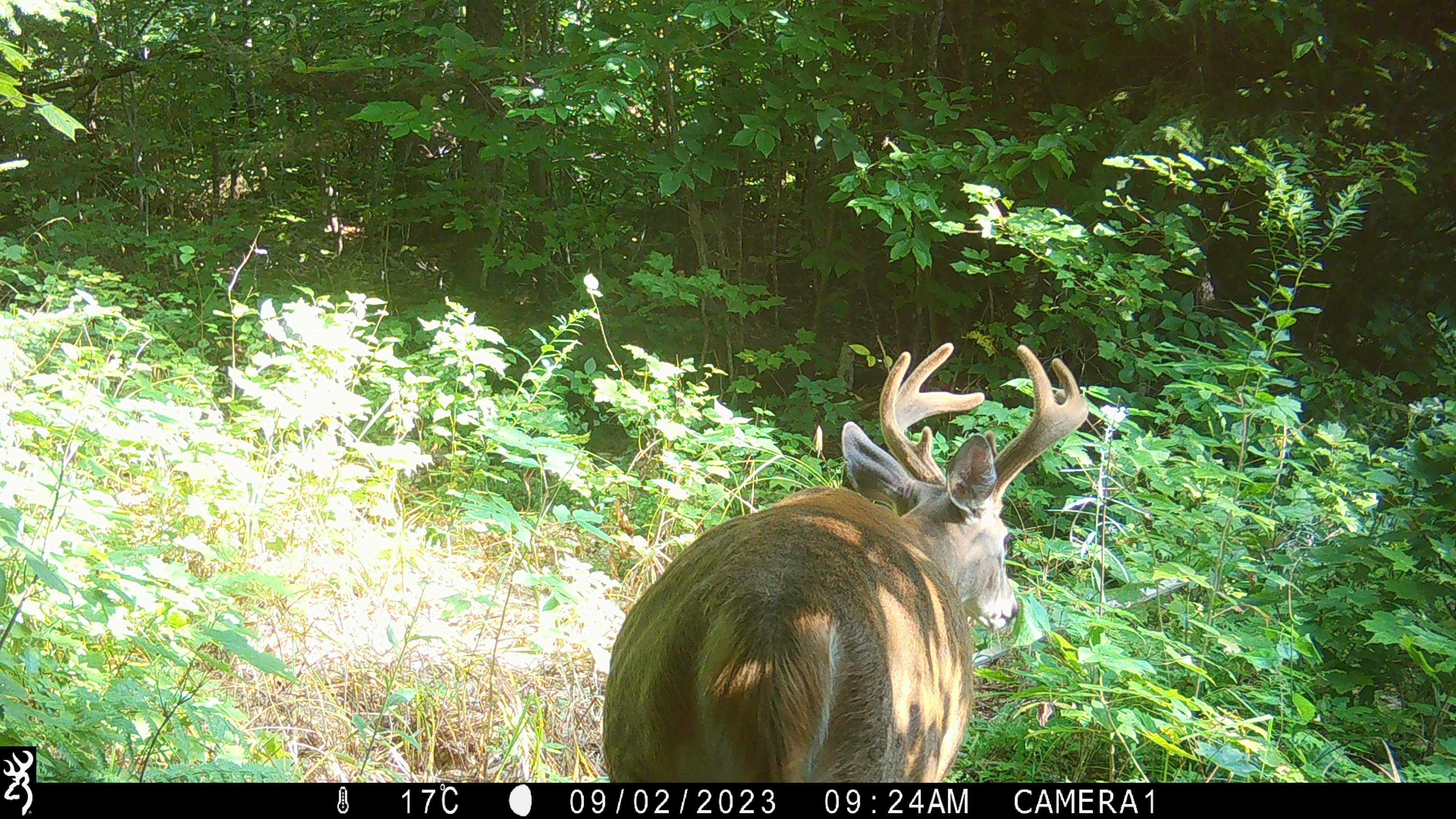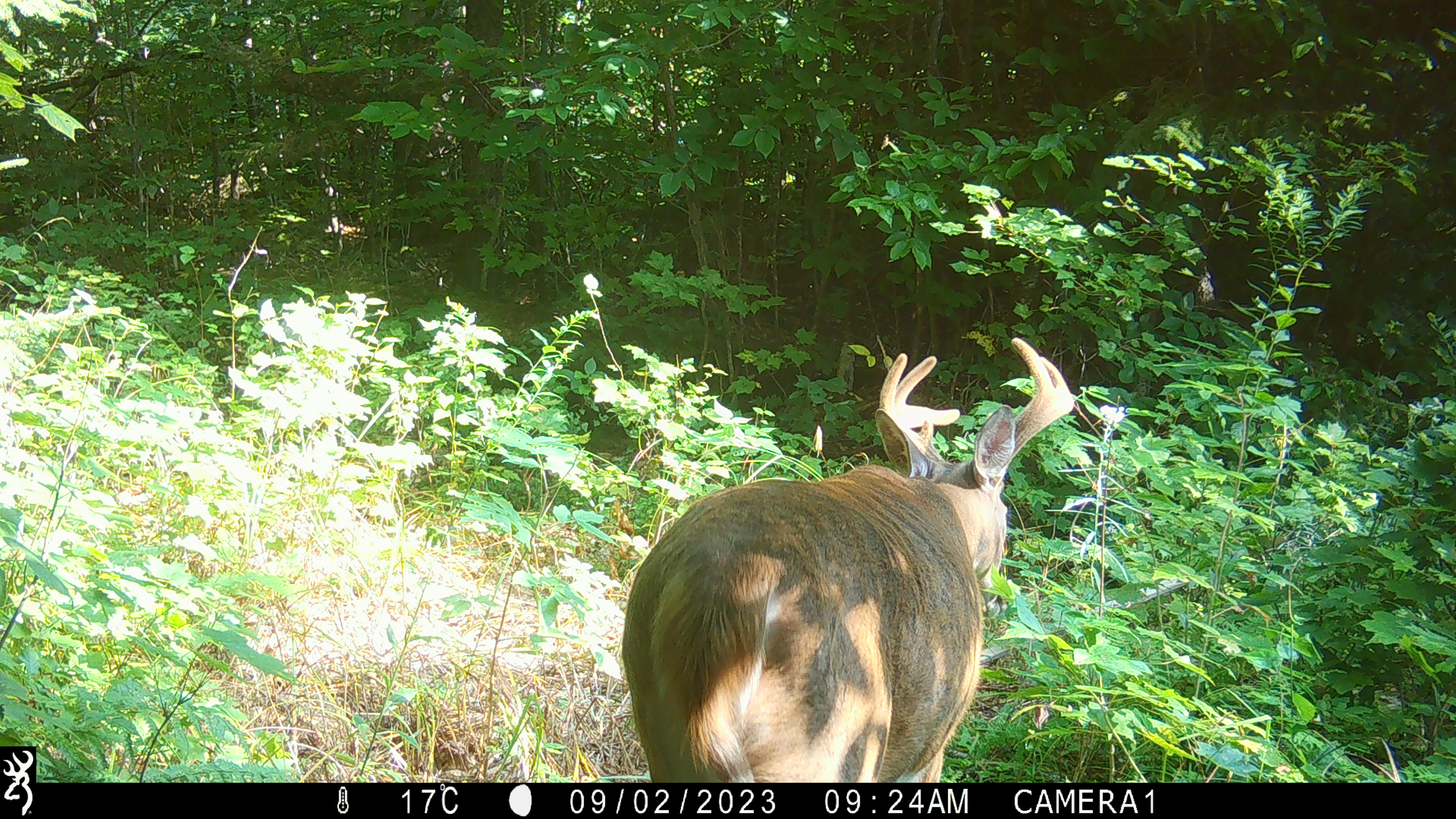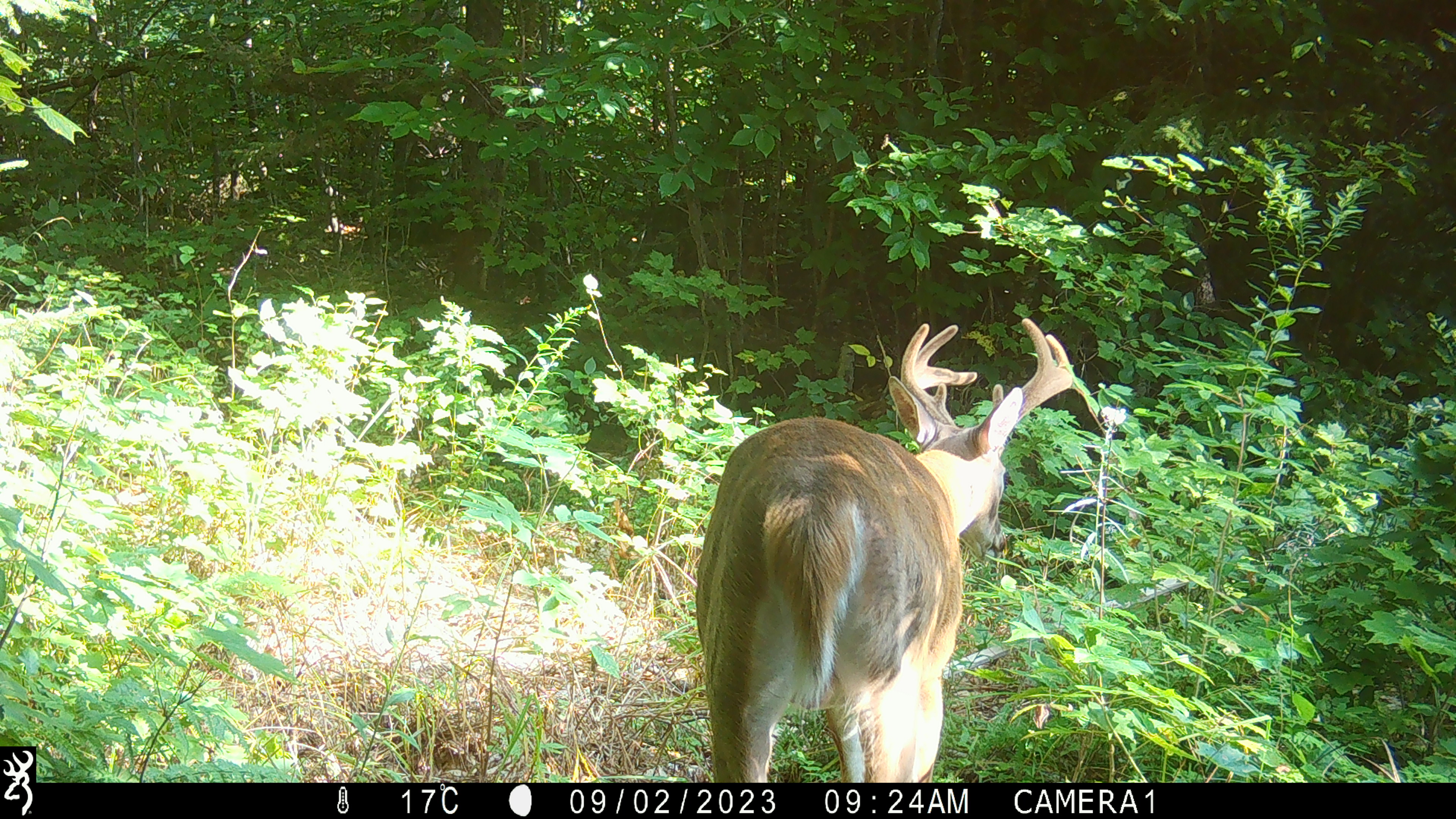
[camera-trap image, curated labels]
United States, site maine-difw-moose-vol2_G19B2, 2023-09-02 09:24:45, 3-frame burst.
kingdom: Animalia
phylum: Chordata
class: Mammalia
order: Artiodactyla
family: Cervidae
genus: Odocoileus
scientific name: Odocoileus virginianus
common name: white-tailed deer